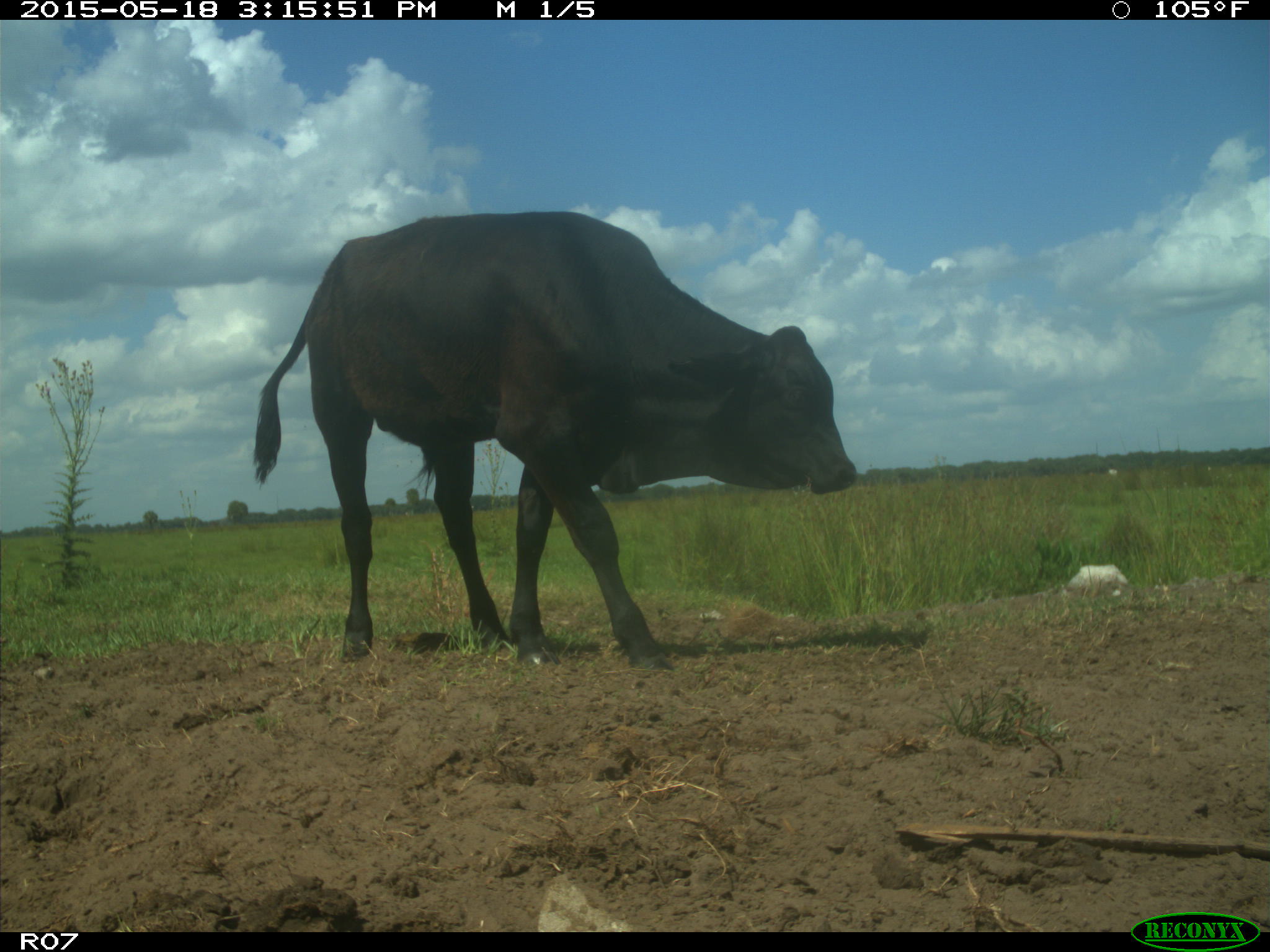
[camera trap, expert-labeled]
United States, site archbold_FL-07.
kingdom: Animalia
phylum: Chordata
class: Mammalia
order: Artiodactyla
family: Bovidae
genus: Bos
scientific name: Bos taurus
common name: domestic cow